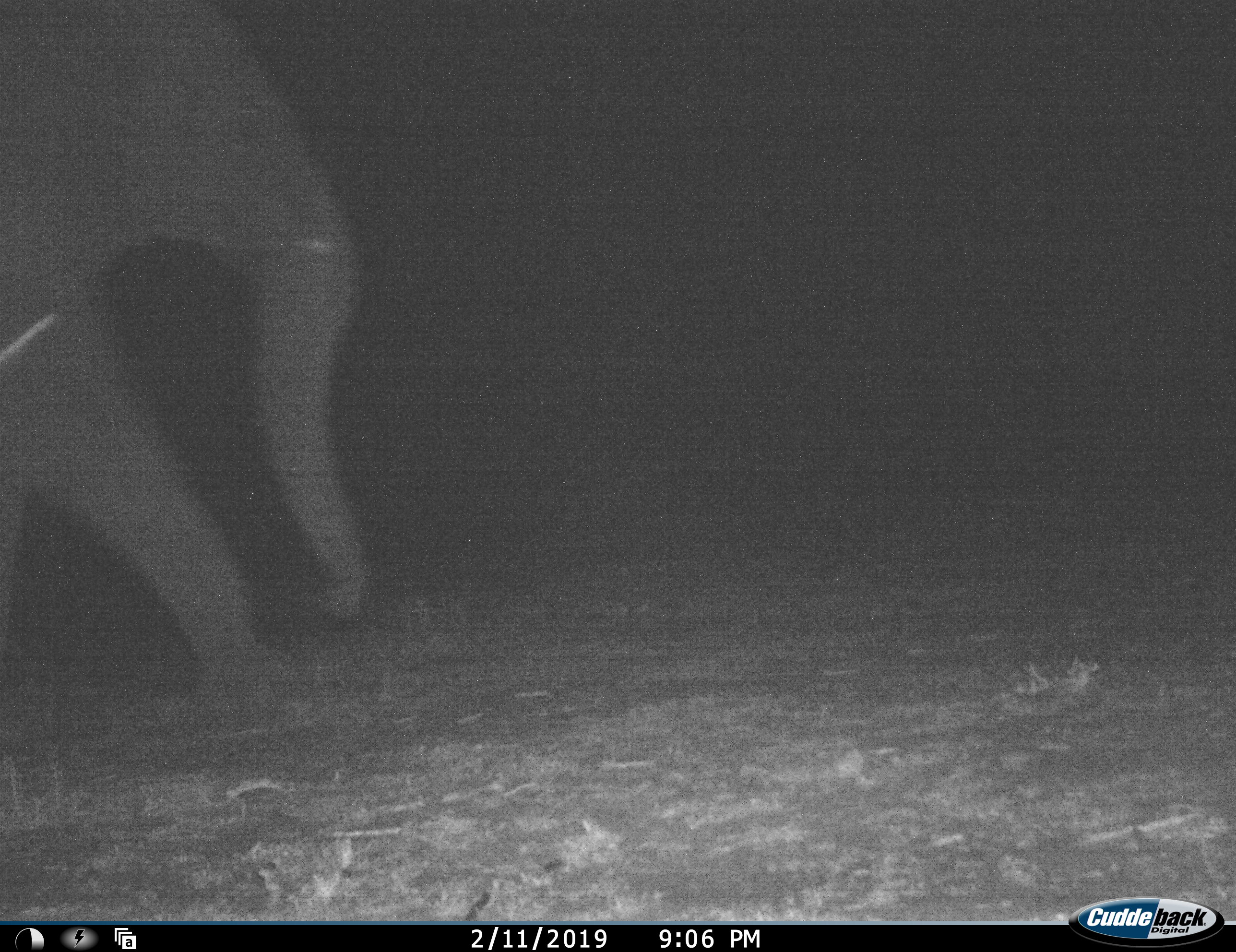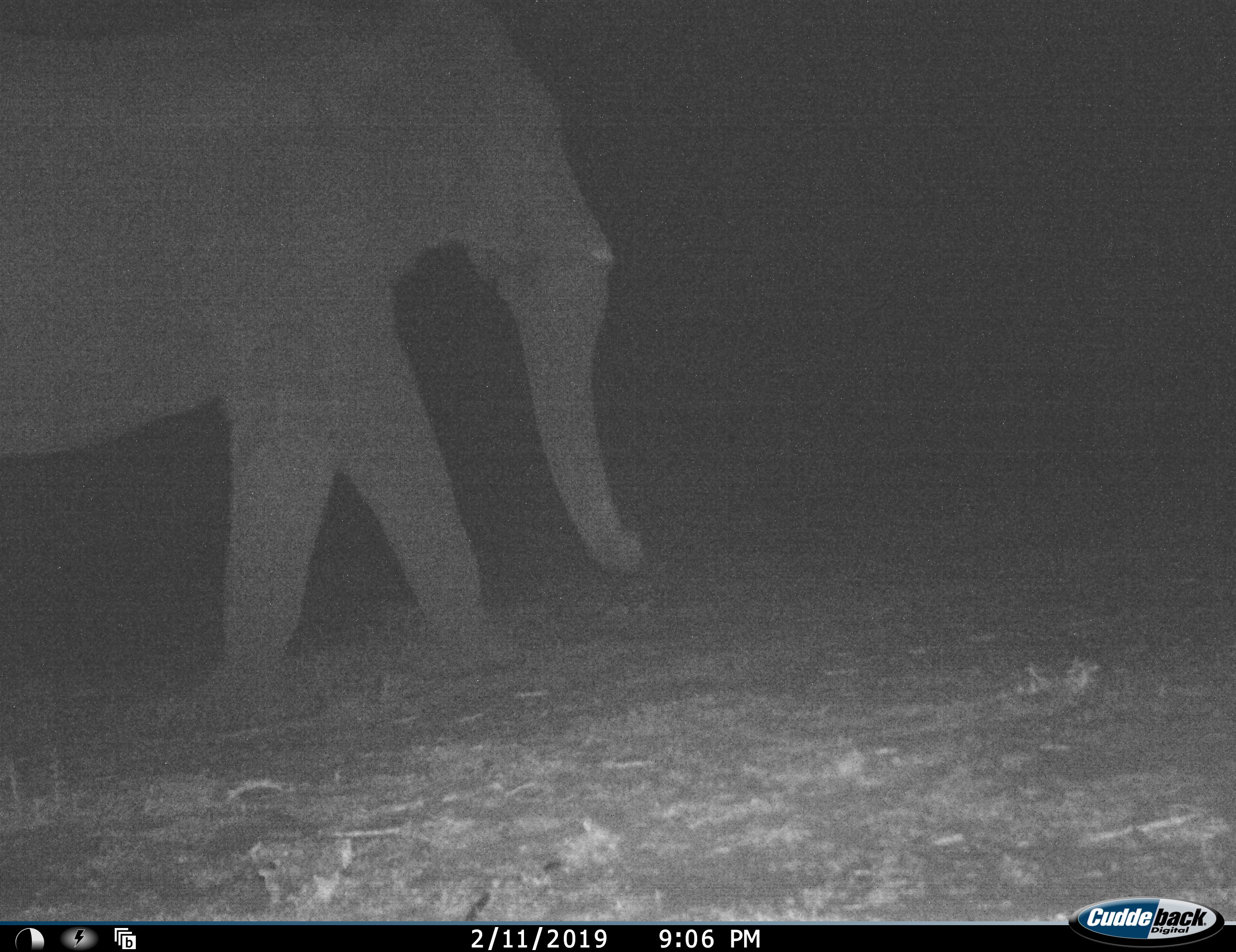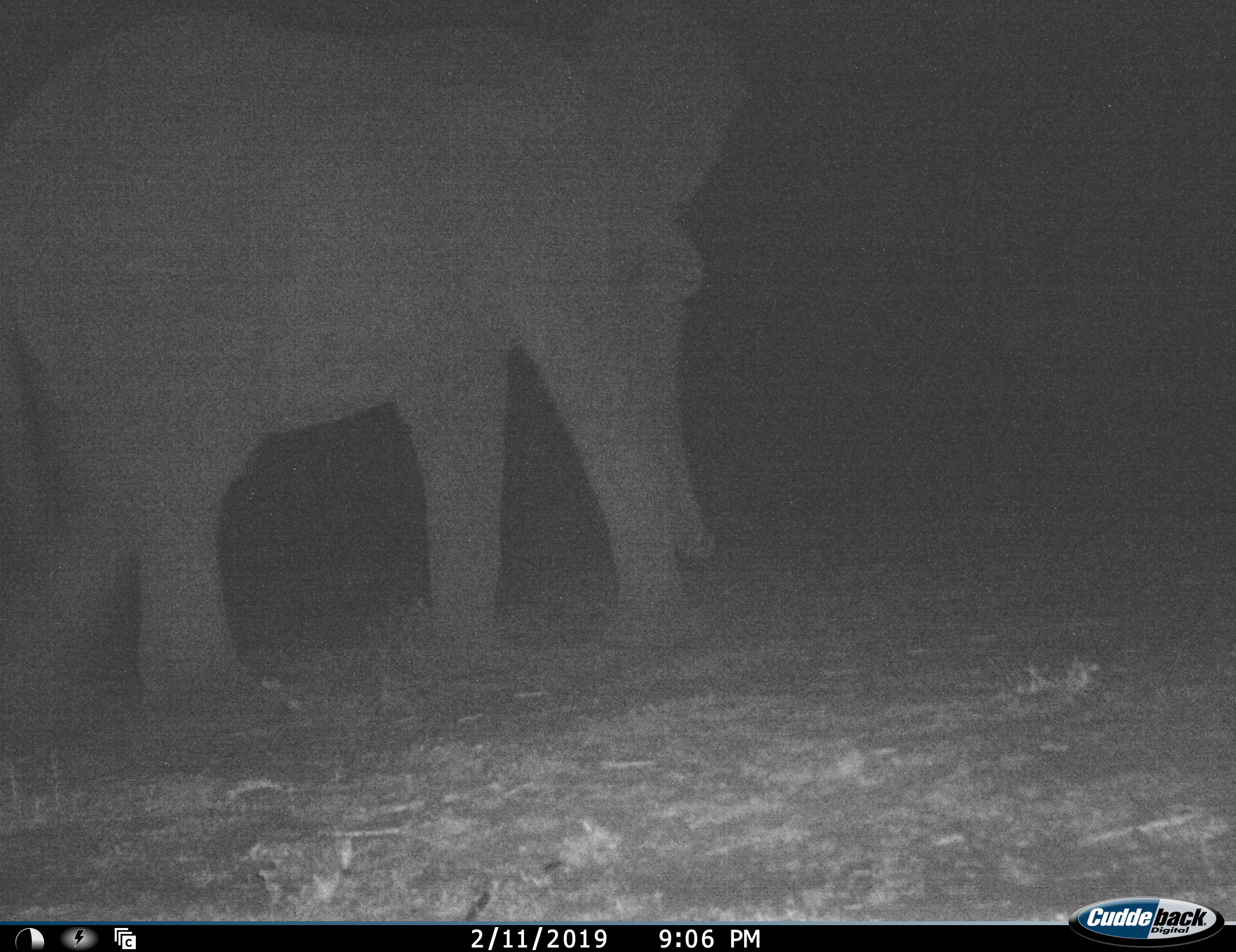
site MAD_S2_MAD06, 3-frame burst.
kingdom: Animalia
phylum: Chordata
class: Mammalia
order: Proboscidea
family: Elephantidae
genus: Loxodonta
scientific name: Loxodonta africana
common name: african bush elephant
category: elephant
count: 1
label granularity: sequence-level